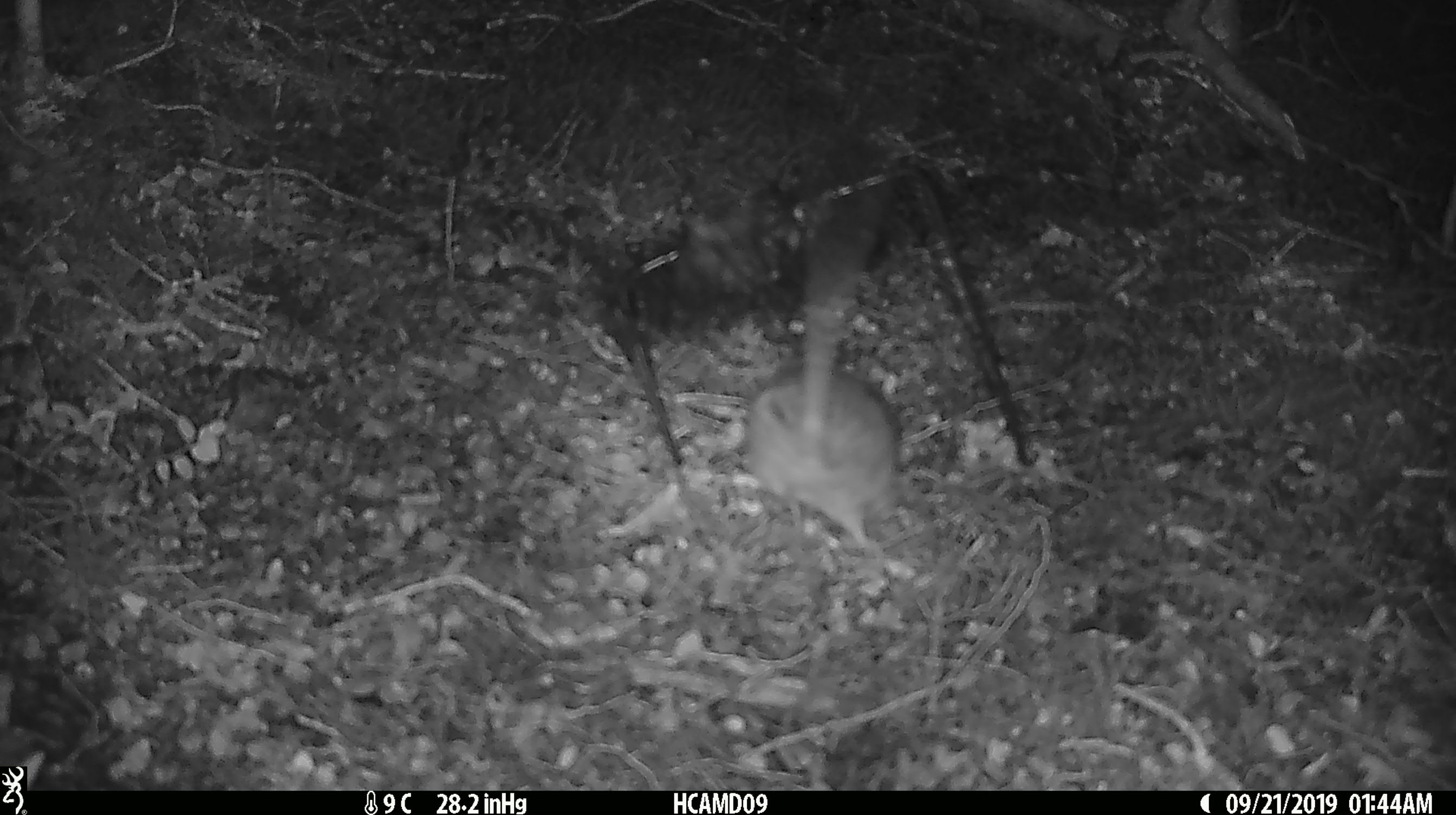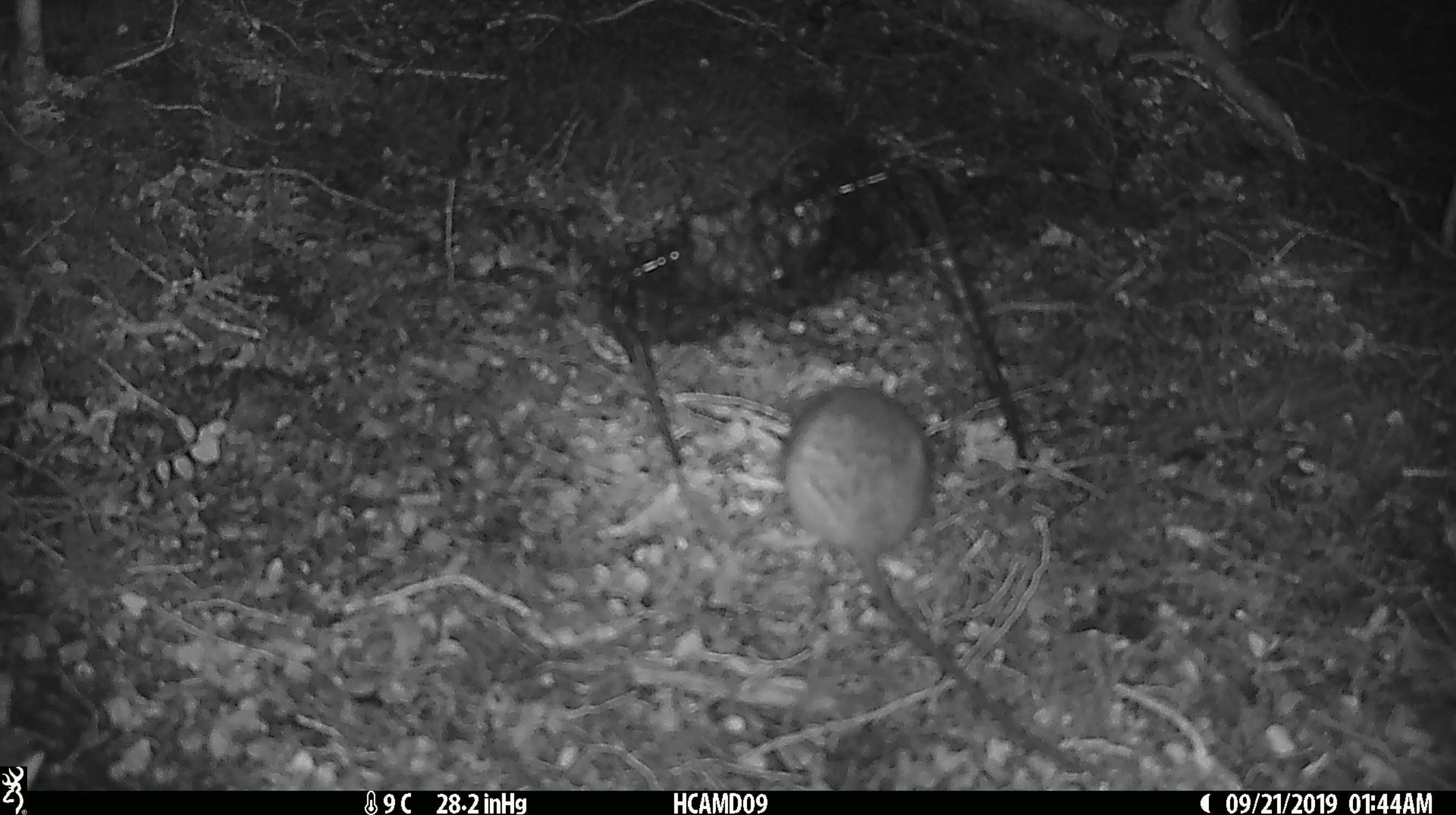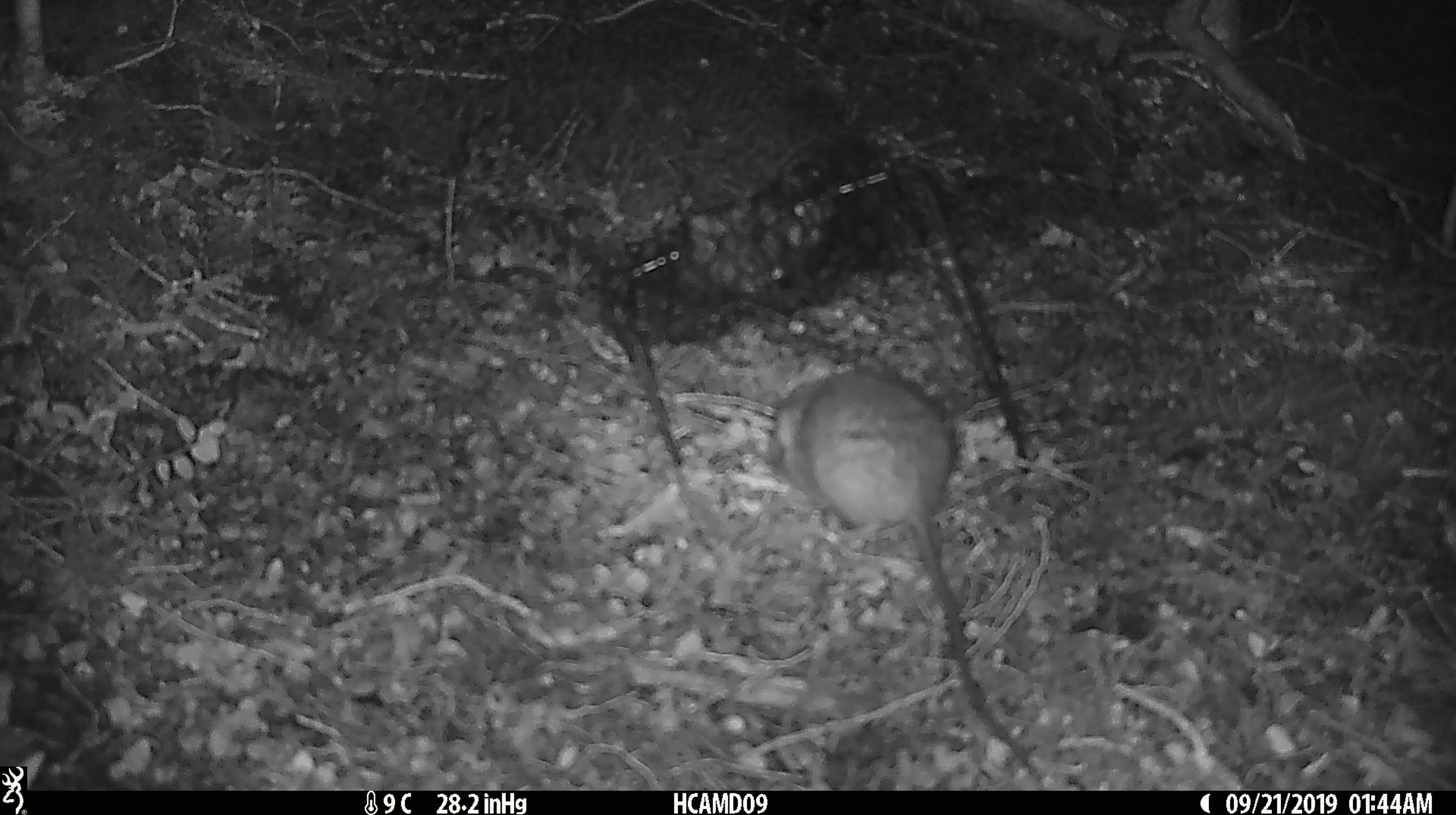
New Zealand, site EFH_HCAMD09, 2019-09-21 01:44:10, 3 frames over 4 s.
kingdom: Animalia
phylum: Chordata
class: Mammalia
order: Rodentia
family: Muridae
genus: Rattus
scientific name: Rattus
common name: rat